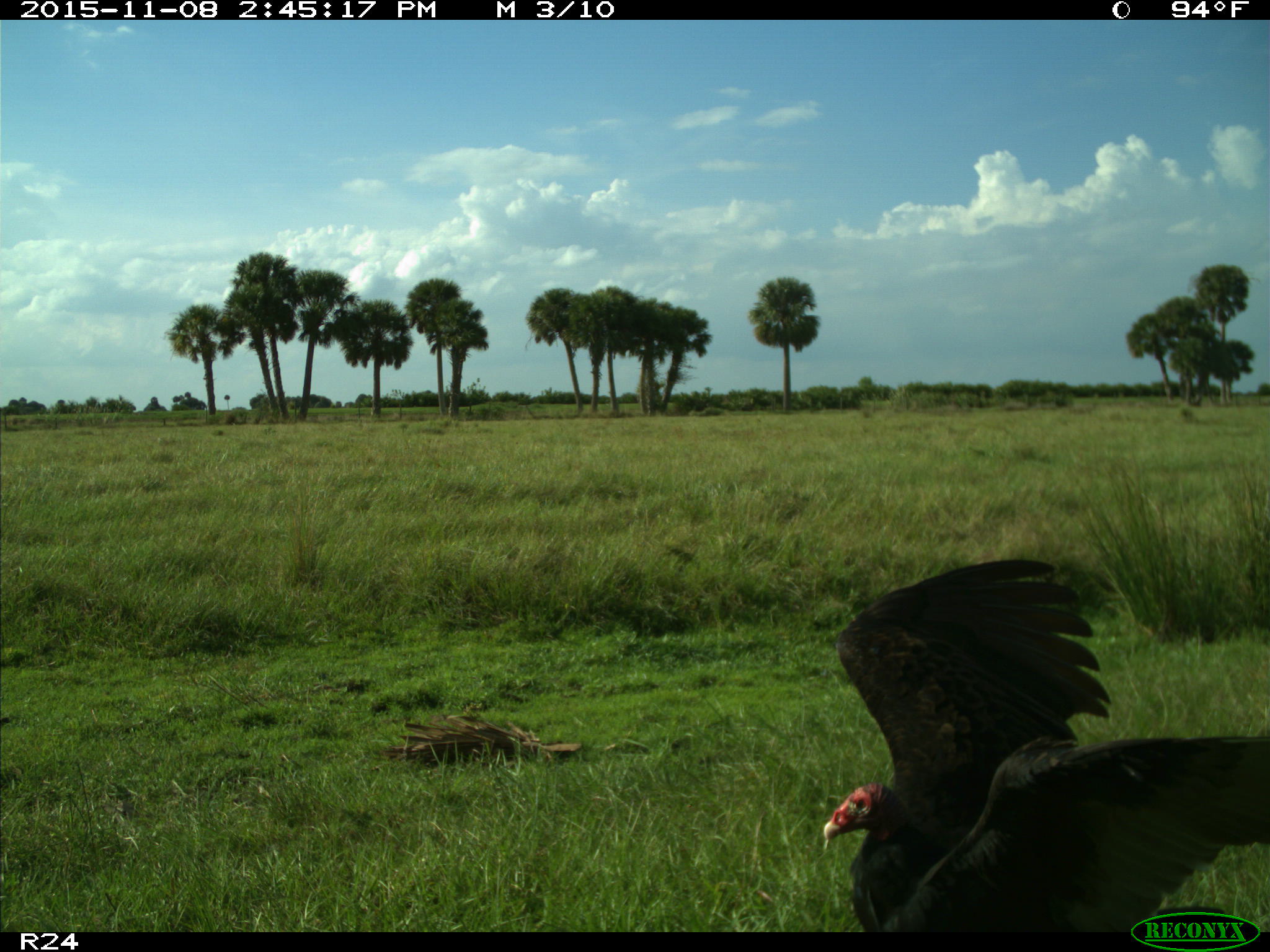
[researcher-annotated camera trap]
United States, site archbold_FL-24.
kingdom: Animalia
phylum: Chordata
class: Aves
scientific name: Aves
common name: birds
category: unidentified bird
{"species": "unidentified bird (birds) (Aves)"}